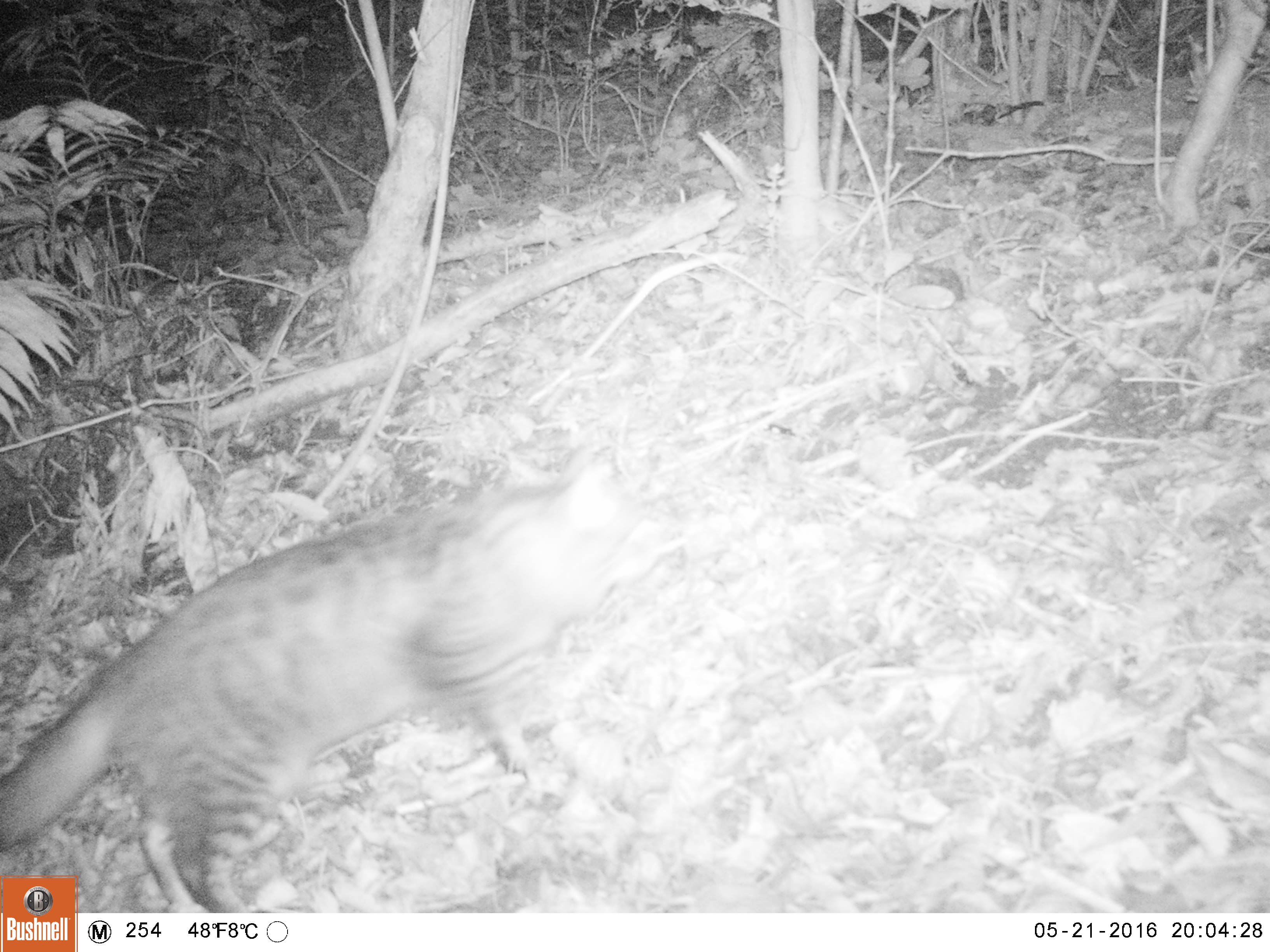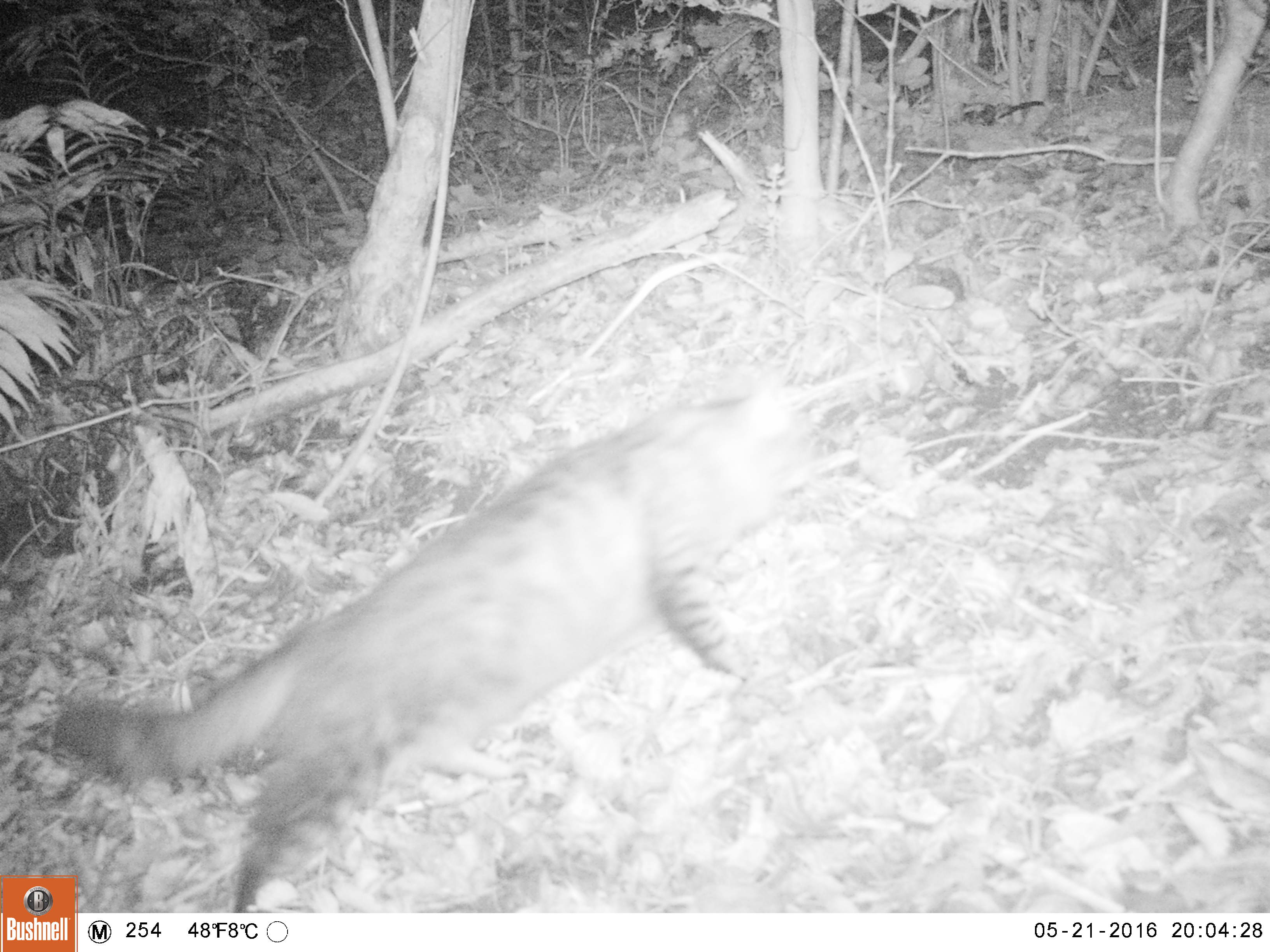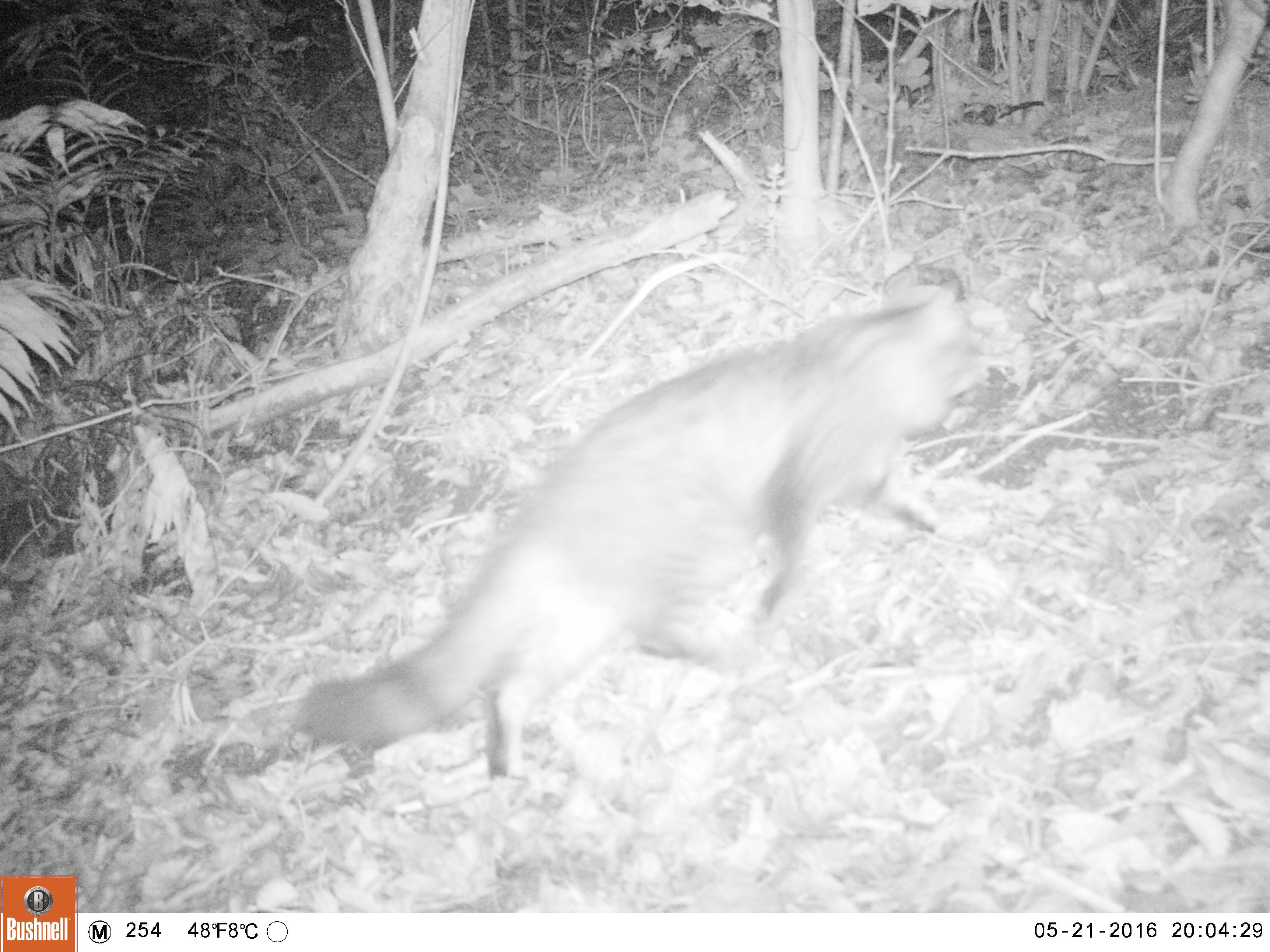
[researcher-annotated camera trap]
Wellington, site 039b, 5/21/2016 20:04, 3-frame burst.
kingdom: Animalia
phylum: Chordata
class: Mammalia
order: Carnivora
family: Felidae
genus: Felis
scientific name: Felis catus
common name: cat